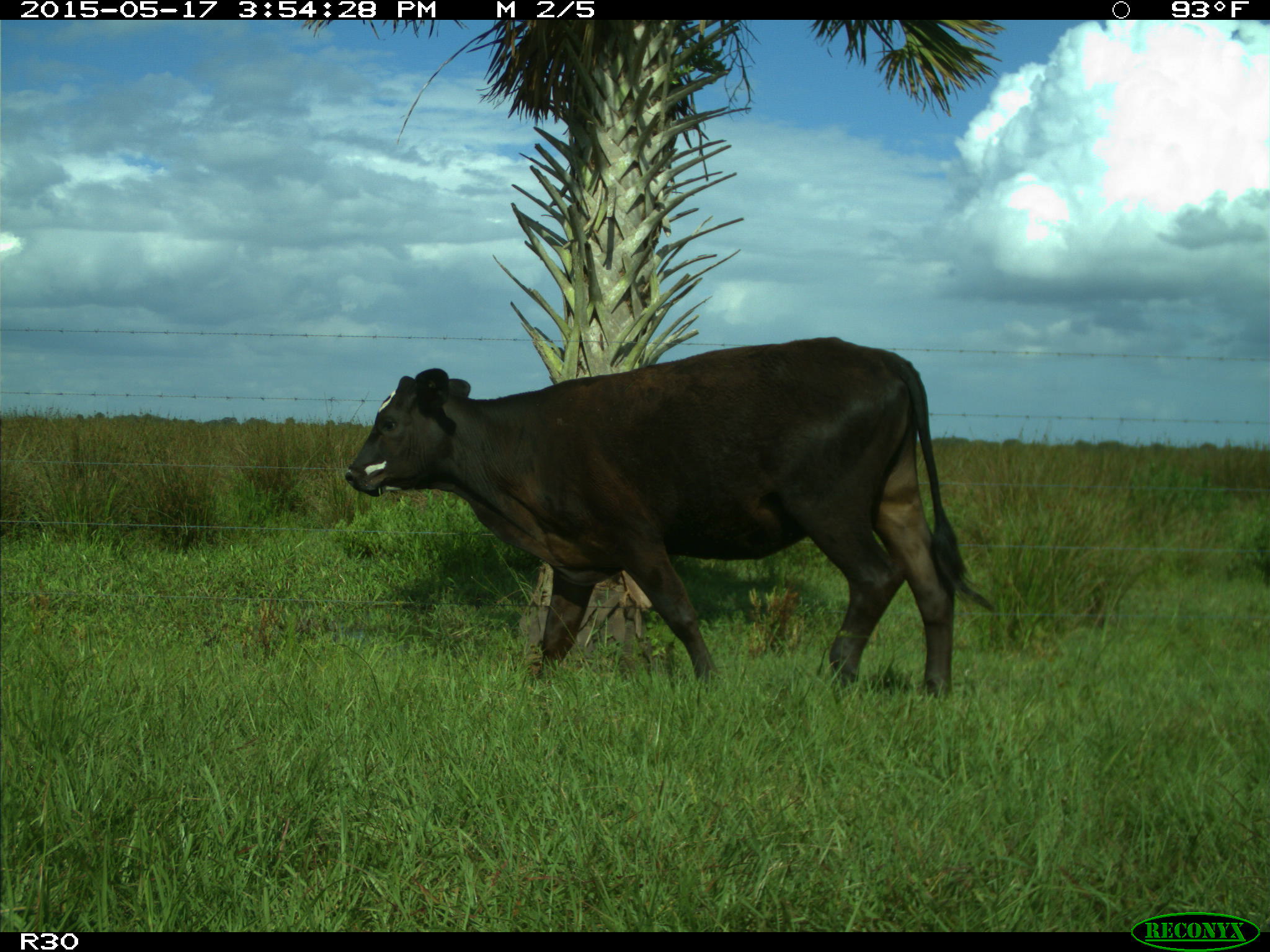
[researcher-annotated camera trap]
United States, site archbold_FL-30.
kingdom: Animalia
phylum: Chordata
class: Mammalia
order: Artiodactyla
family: Bovidae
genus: Bos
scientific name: Bos taurus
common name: domestic cow